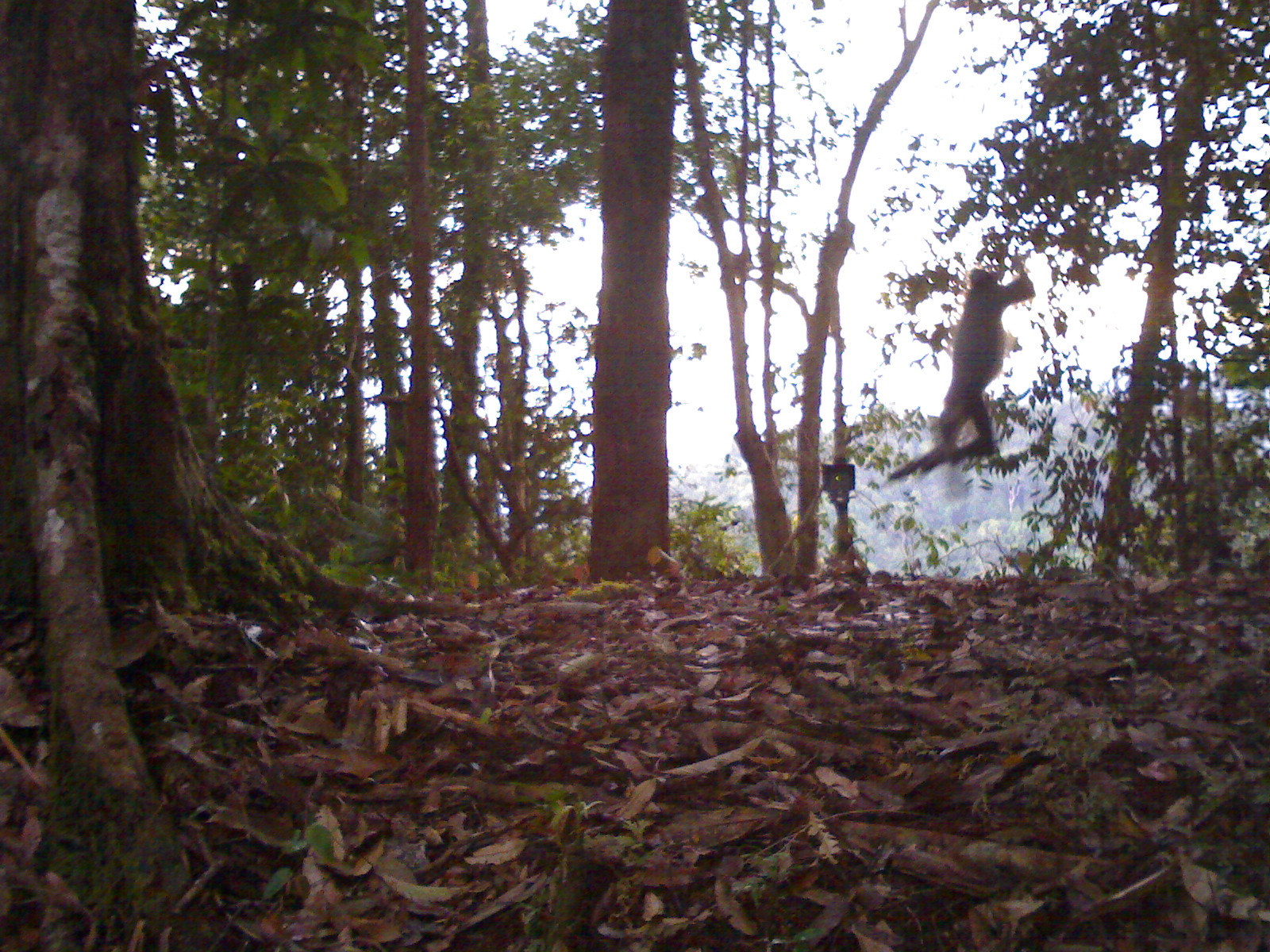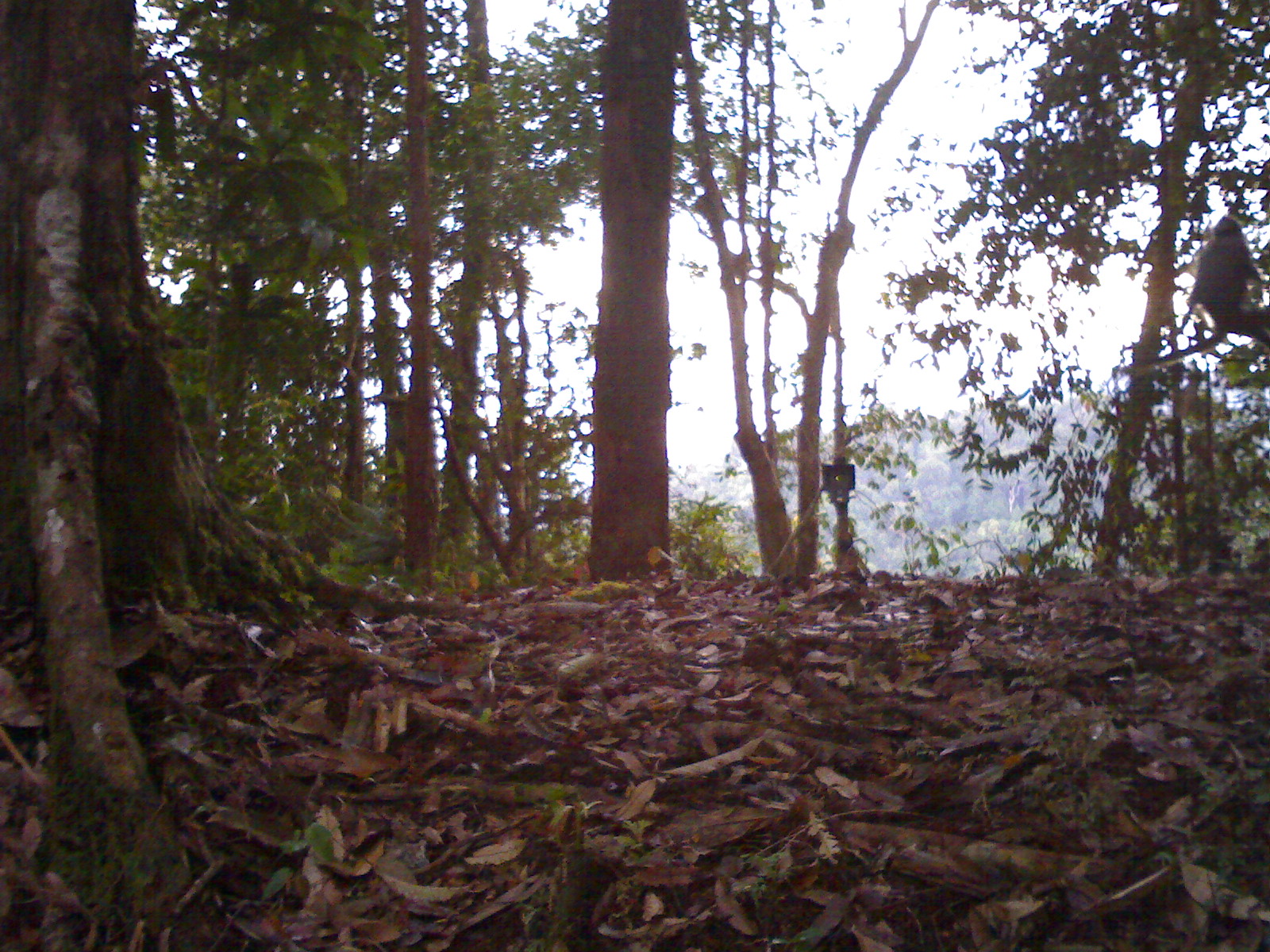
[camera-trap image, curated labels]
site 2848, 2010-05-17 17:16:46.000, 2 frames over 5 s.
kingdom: Animalia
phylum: Chordata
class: Mammalia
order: Primates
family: Cercopithecidae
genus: Presbytis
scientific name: Presbytis thomasi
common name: thomas’s langur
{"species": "Presbytis thomasi (thomas’s langur)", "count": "1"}